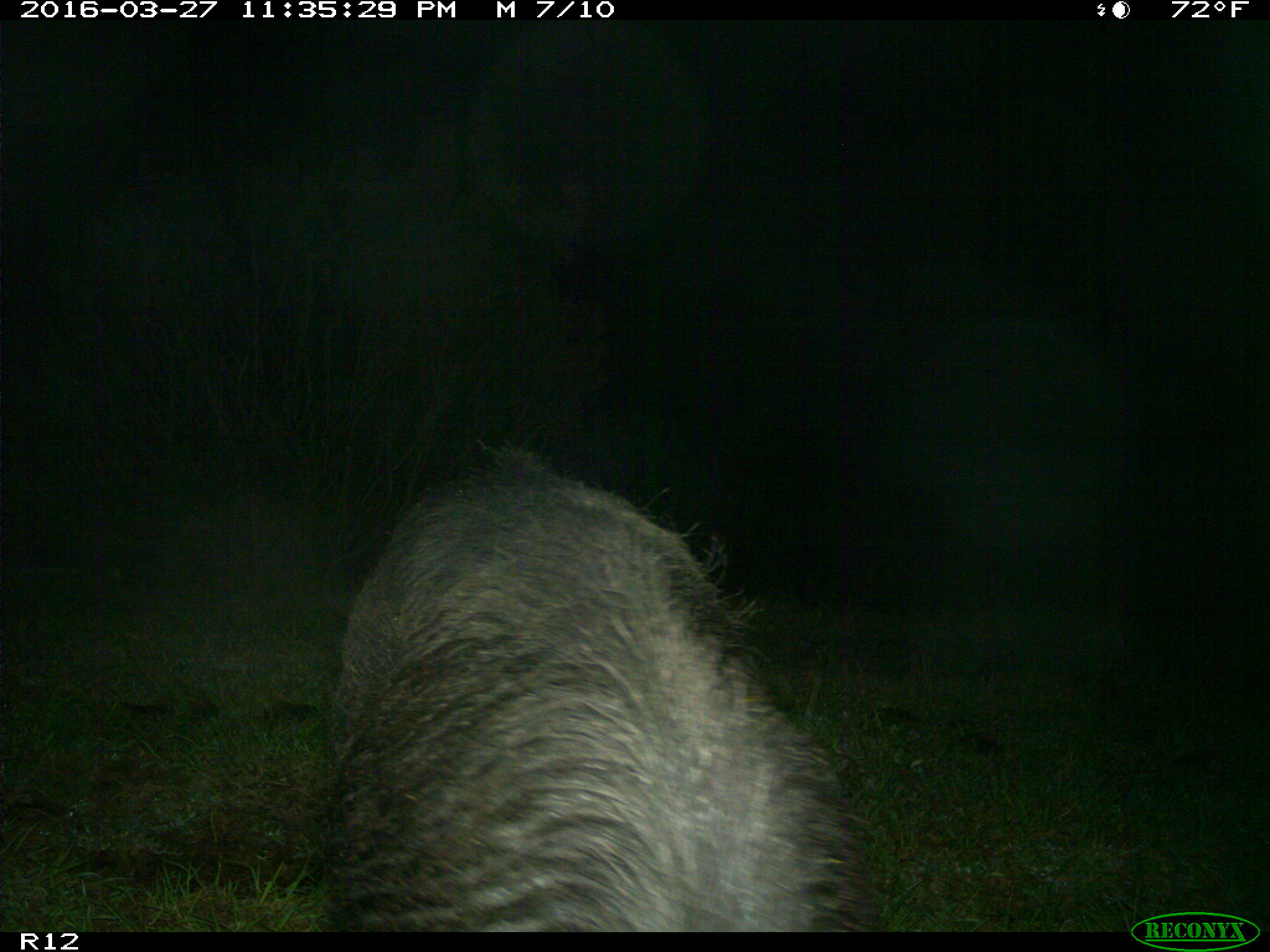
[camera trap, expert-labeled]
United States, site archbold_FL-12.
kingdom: Animalia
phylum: Chordata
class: Mammalia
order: Artiodactyla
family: Suidae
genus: Sus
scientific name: Sus scrofa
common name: wild boar